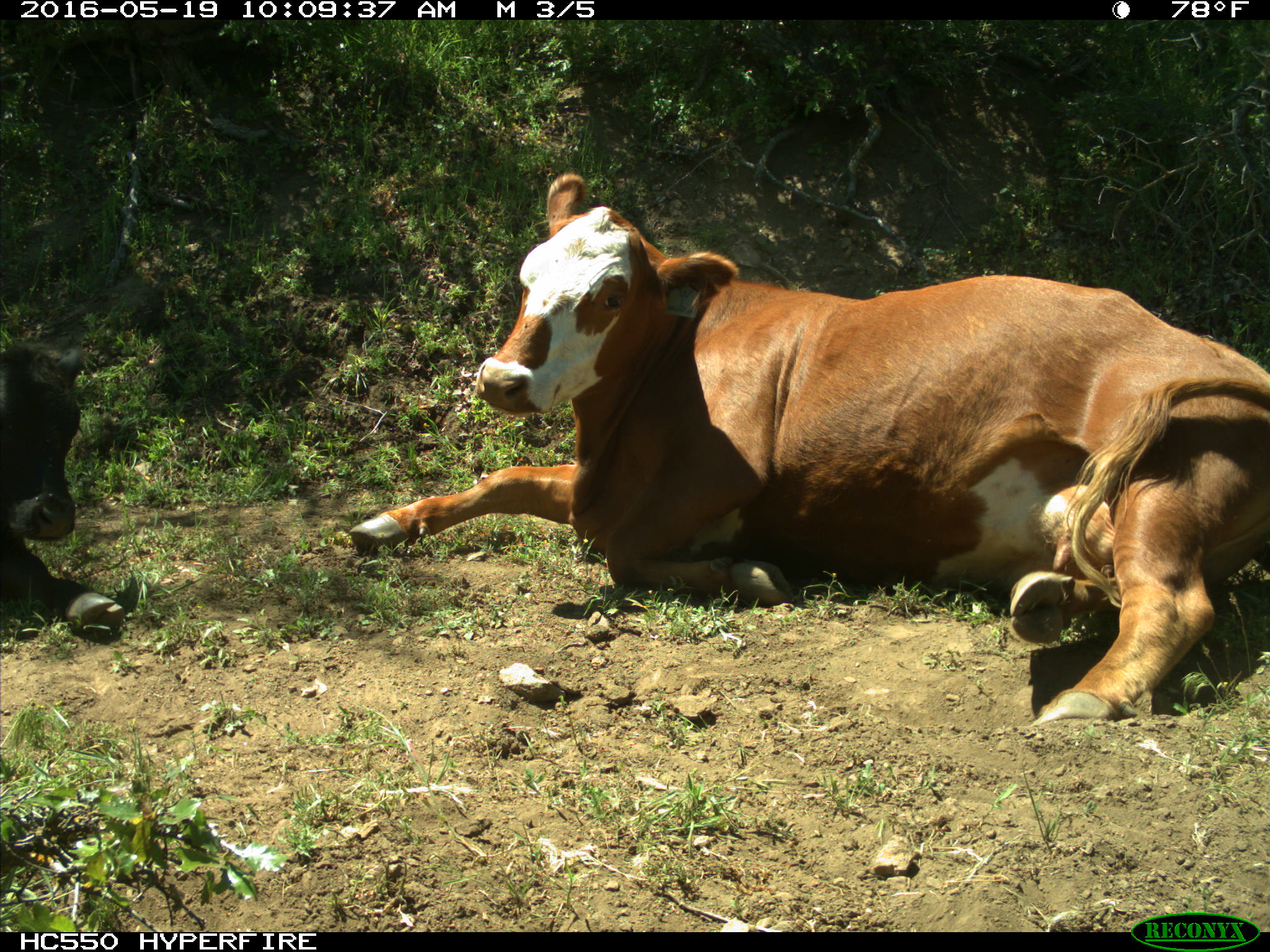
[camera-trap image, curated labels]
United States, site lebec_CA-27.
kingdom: Animalia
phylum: Chordata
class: Mammalia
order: Artiodactyla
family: Bovidae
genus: Bos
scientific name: Bos taurus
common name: domestic cow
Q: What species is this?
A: Bos taurus (domestic cow).